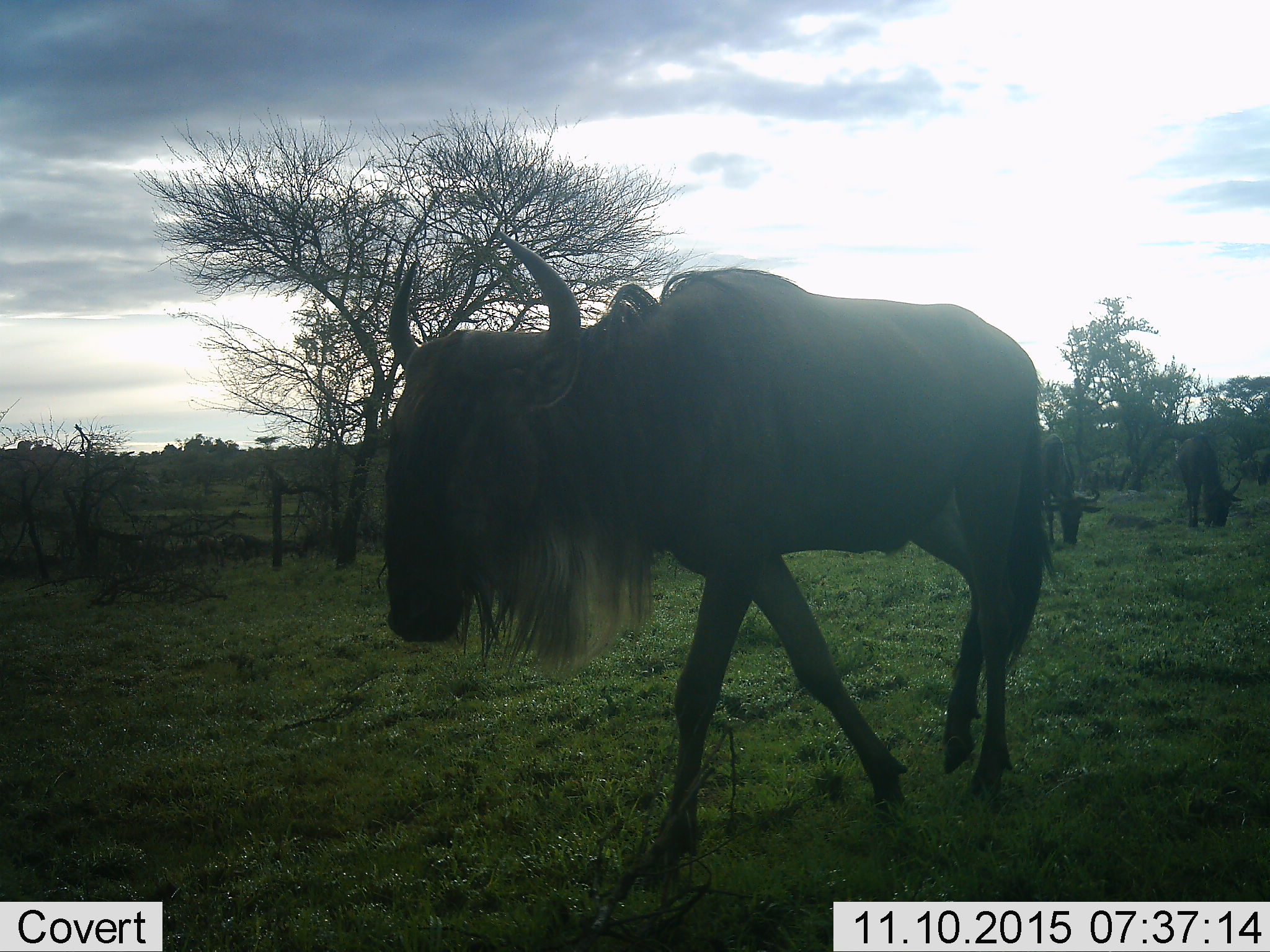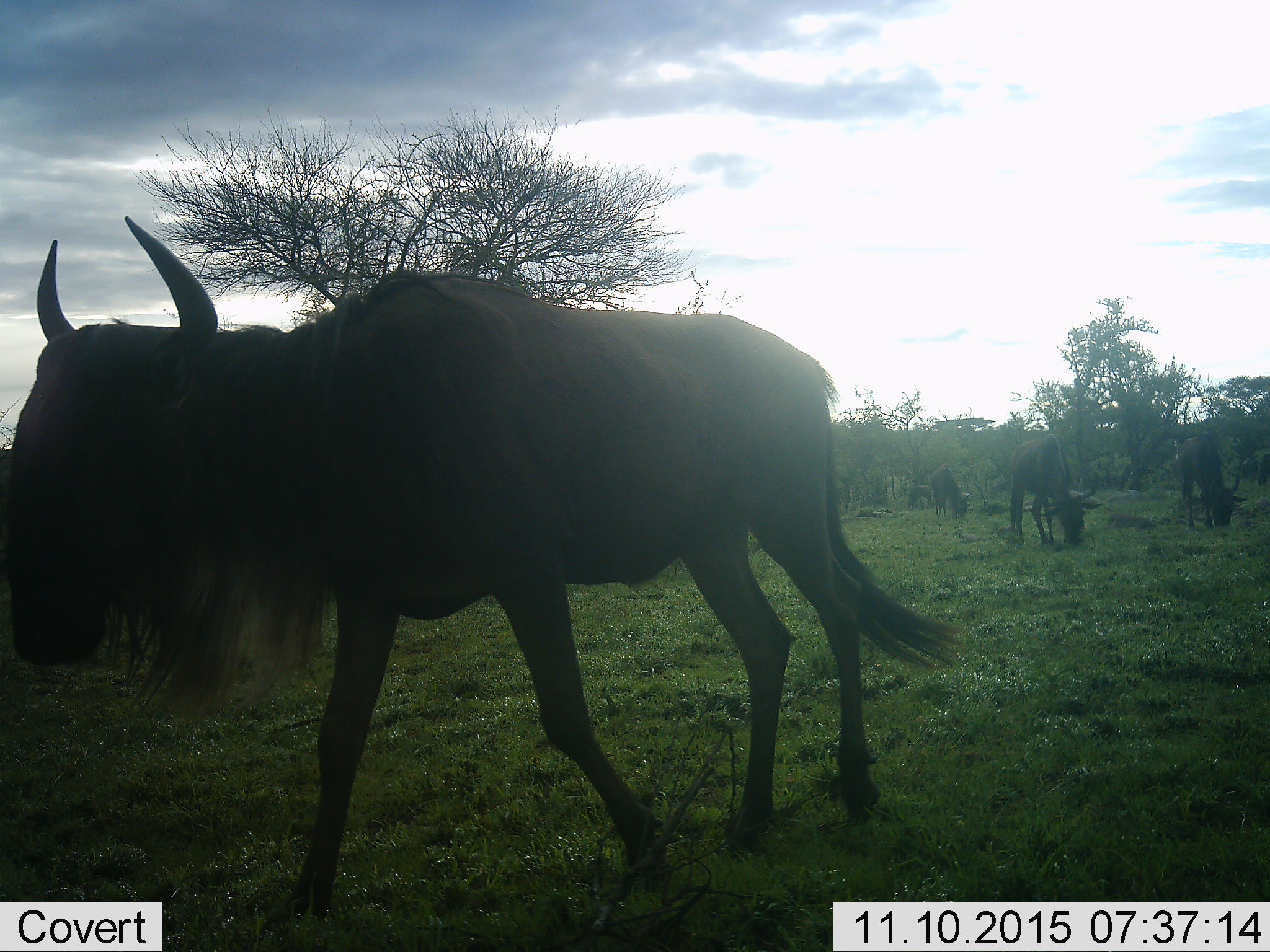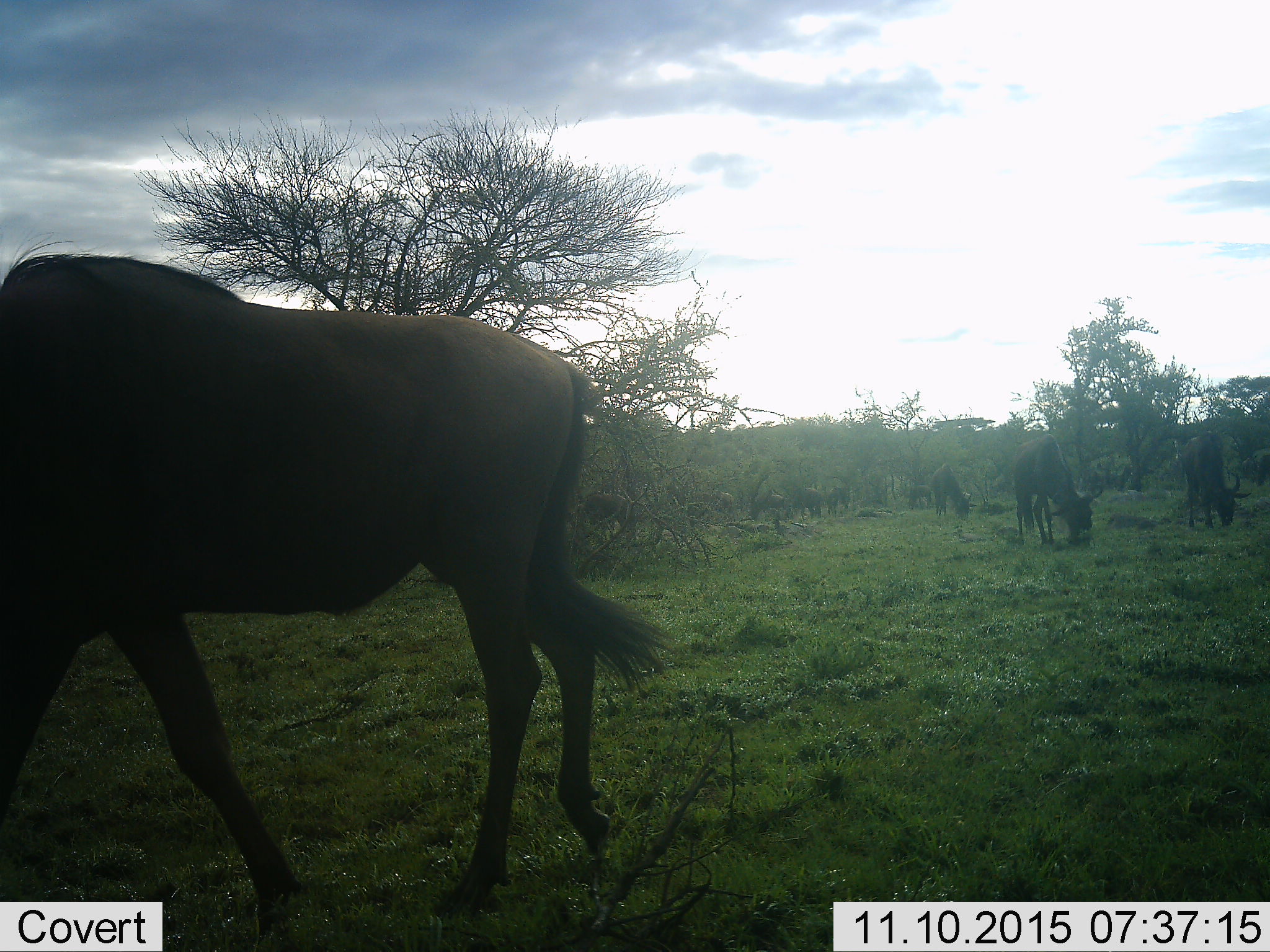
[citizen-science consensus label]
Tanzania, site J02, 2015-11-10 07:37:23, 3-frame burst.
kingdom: Animalia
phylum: Chordata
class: Mammalia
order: Artiodactyla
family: Bovidae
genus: Connochaetes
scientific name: Connochaetes taurinus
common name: blue wildebeest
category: wildebeest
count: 10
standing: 38%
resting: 0%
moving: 75%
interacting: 0%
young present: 0%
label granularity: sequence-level